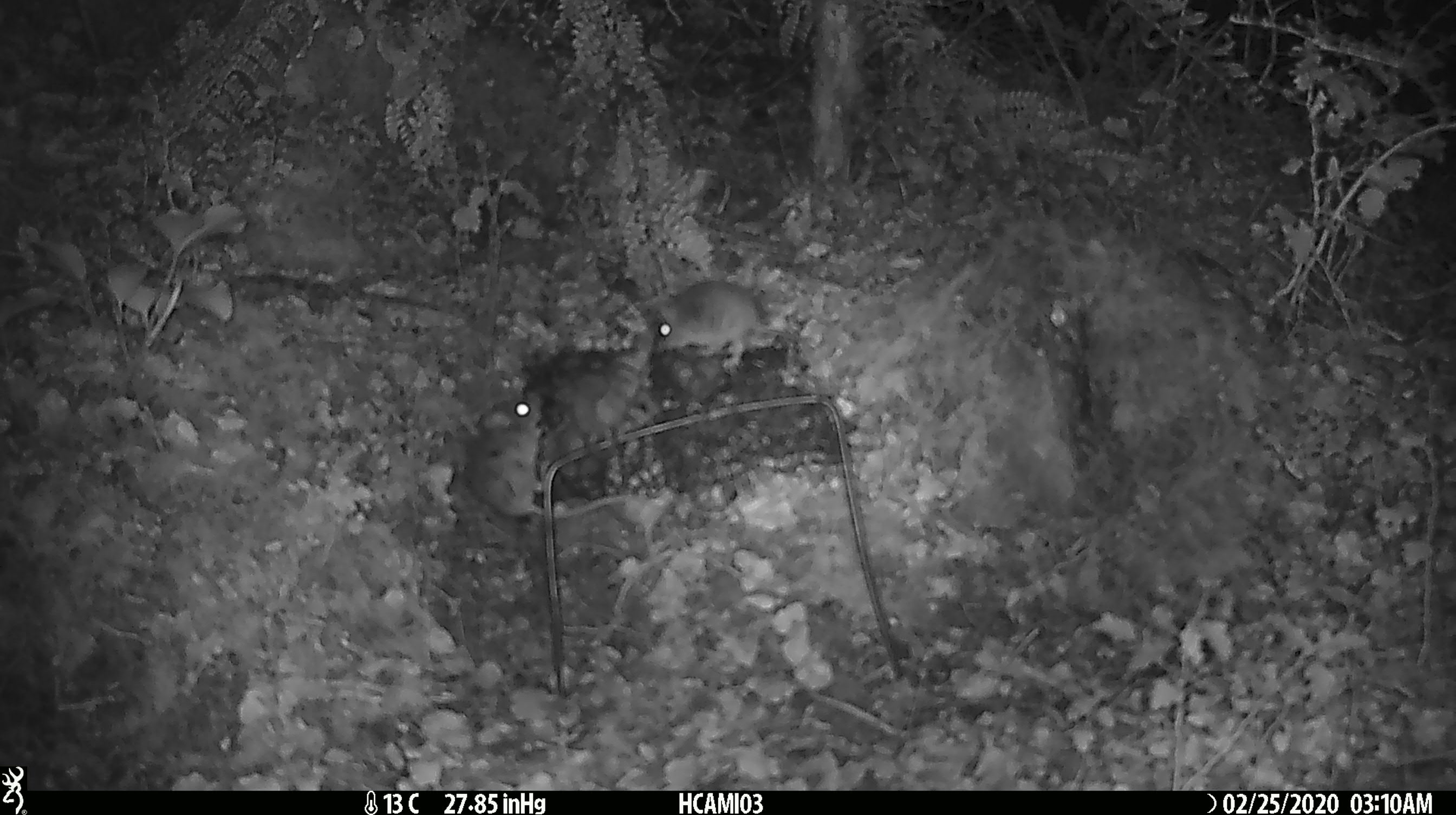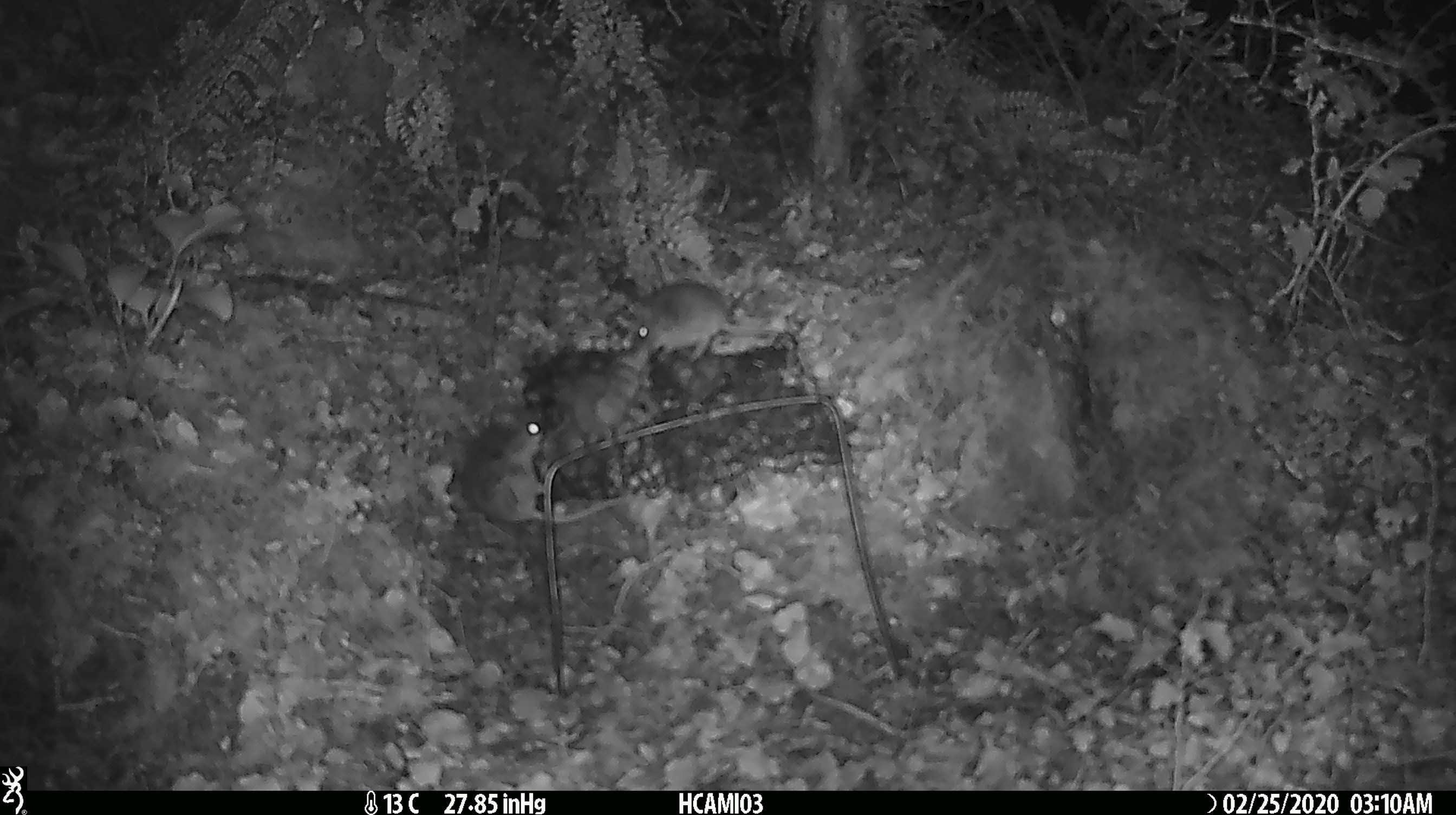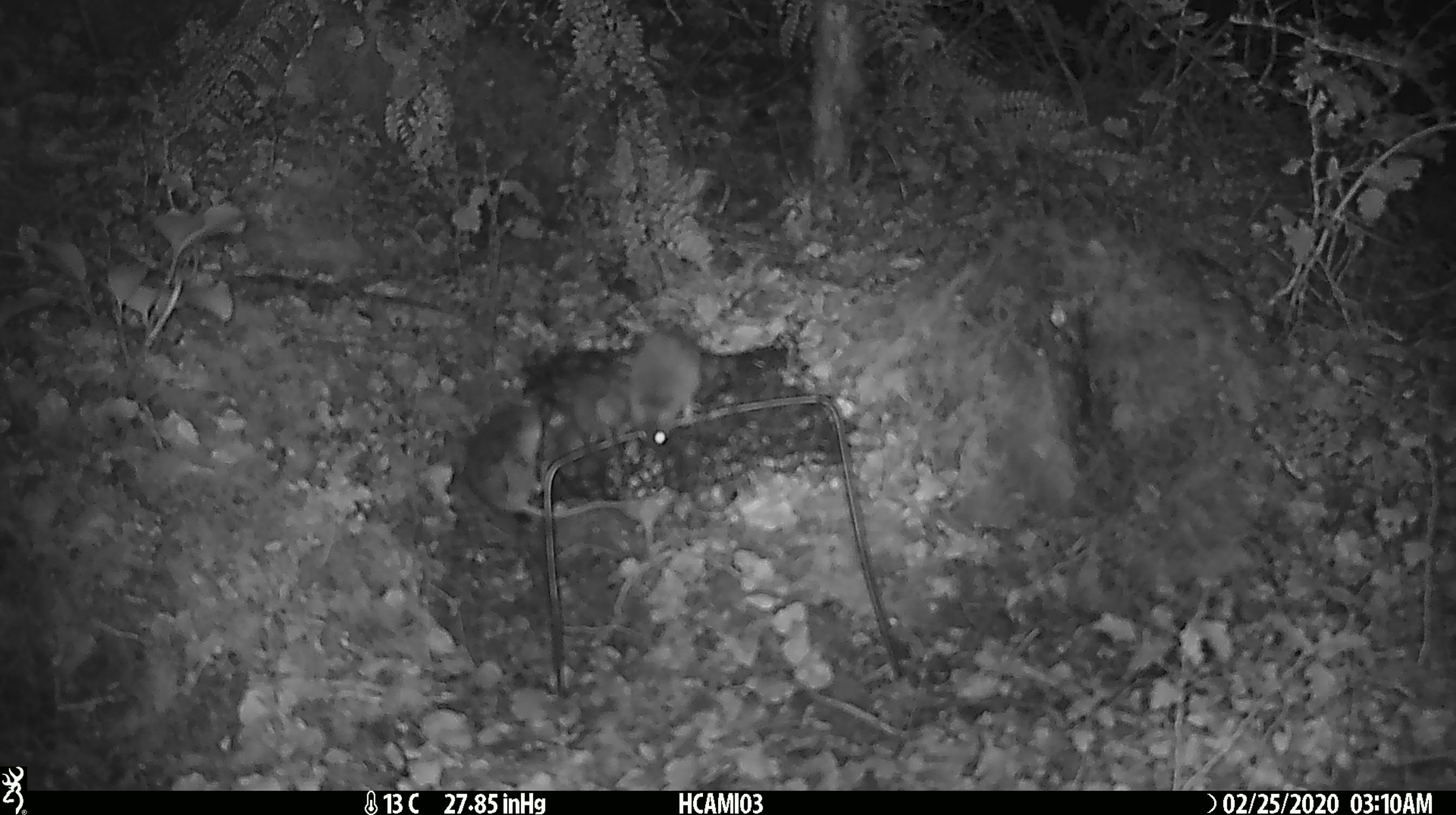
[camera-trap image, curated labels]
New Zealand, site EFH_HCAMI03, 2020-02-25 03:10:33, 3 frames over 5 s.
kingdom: Animalia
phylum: Chordata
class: Mammalia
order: Rodentia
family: Muridae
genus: Mus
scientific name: Mus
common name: mouse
Mouse (Mus).